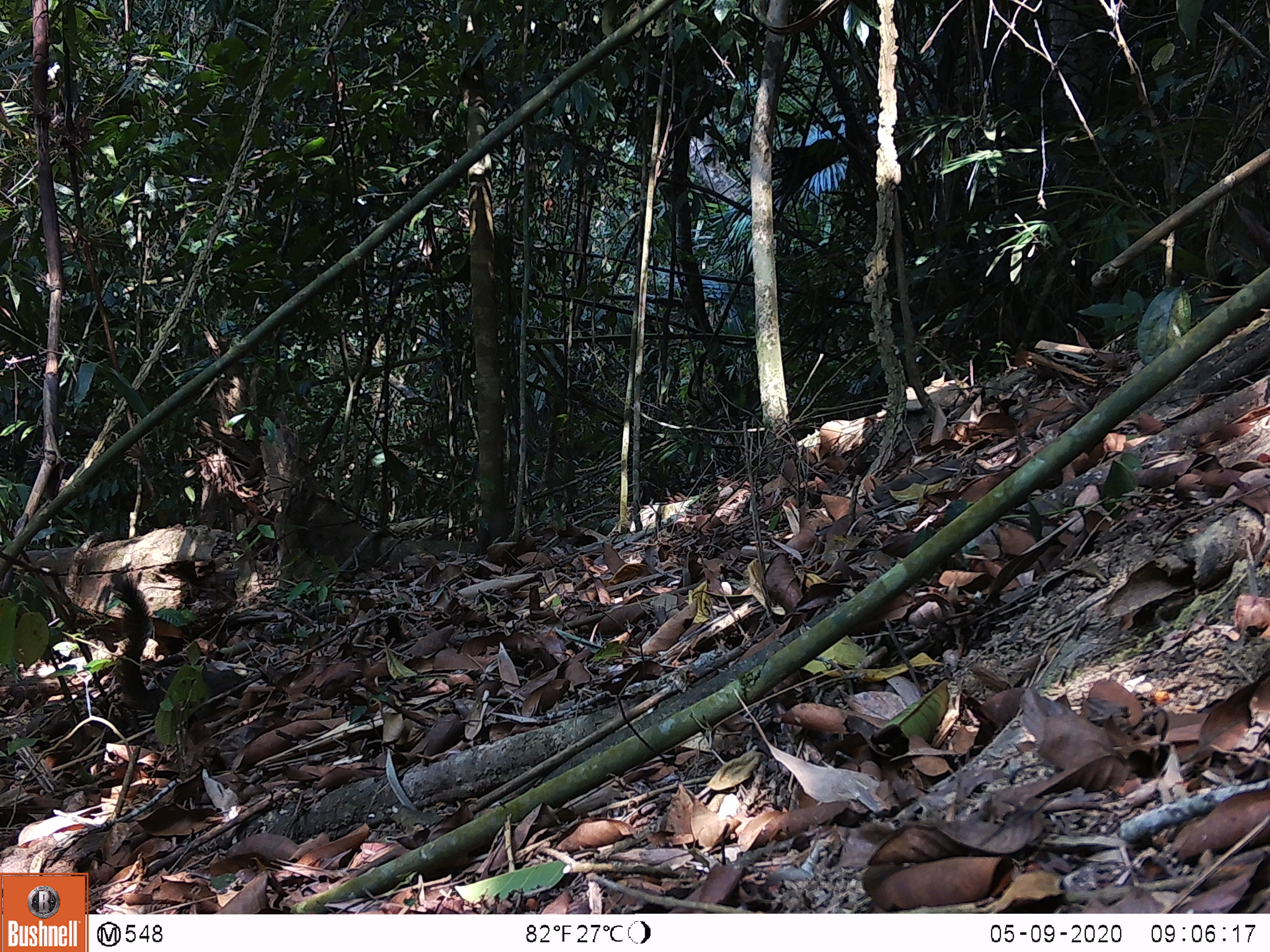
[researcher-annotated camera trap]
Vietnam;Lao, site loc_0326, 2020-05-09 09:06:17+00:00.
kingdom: Animalia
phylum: Chordata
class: Mammalia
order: Rodentia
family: Sciuridae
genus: Callosciurus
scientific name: Callosciurus erythraeus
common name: pallas's squirrel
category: pallass squirrel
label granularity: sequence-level